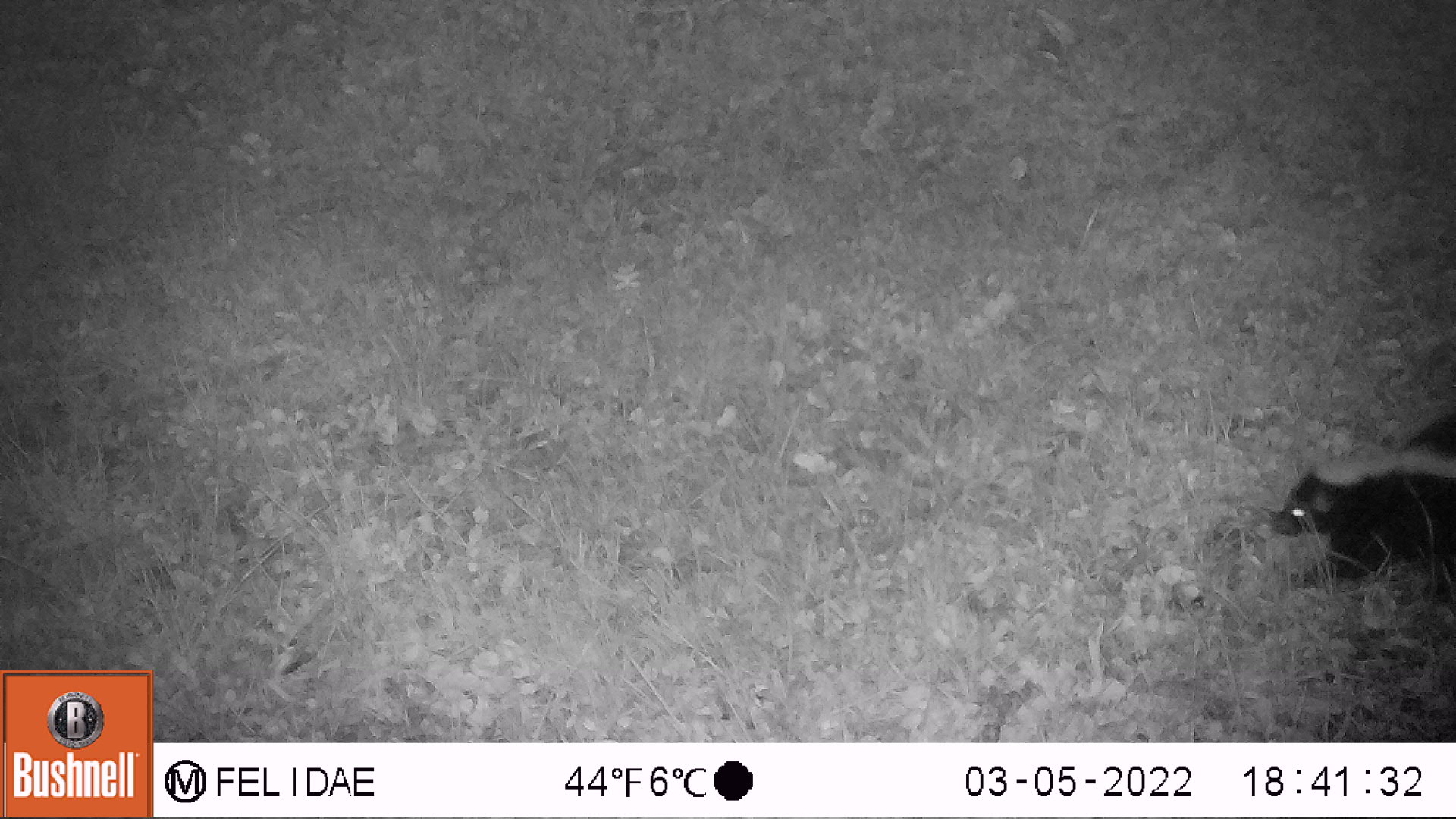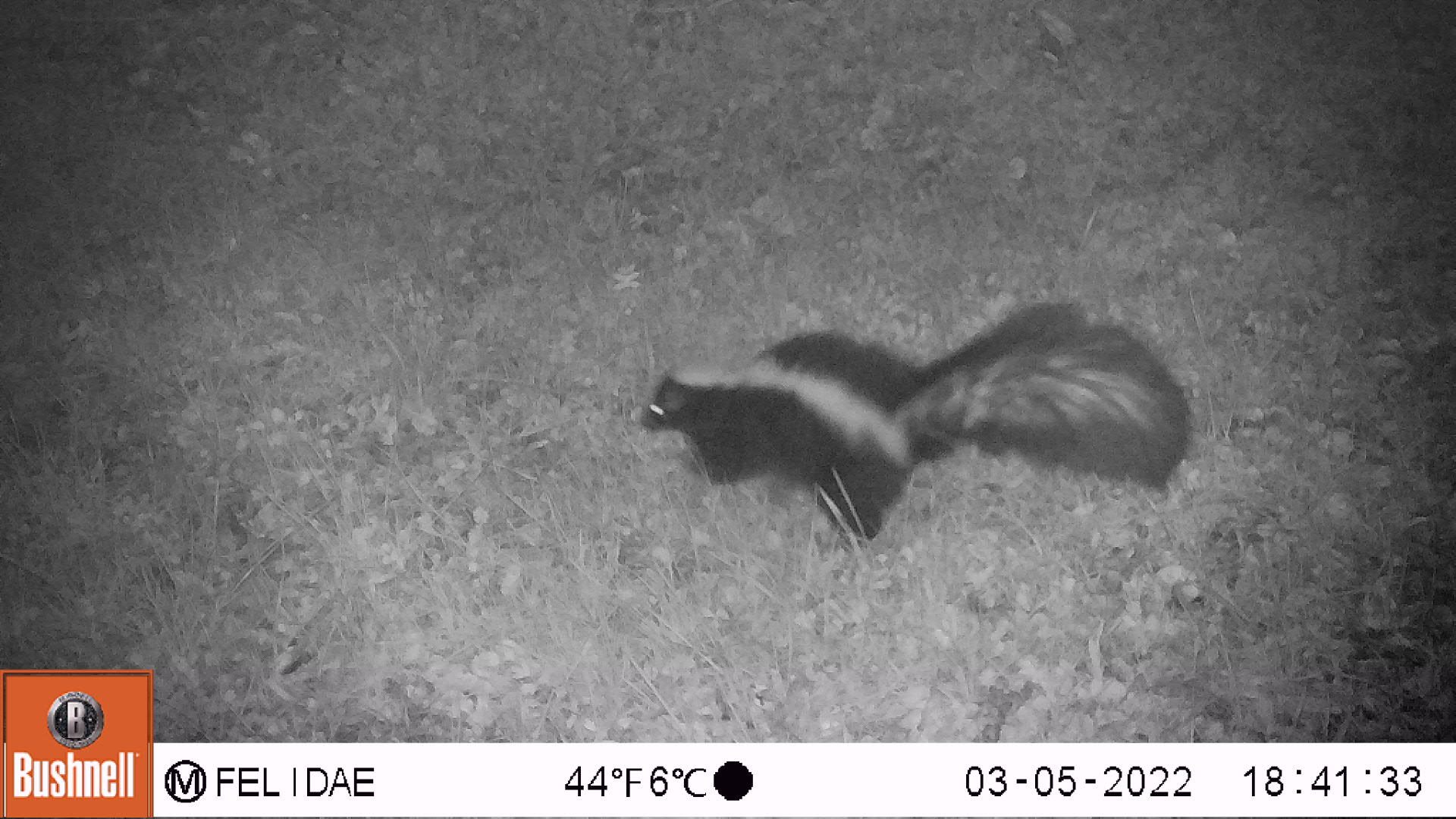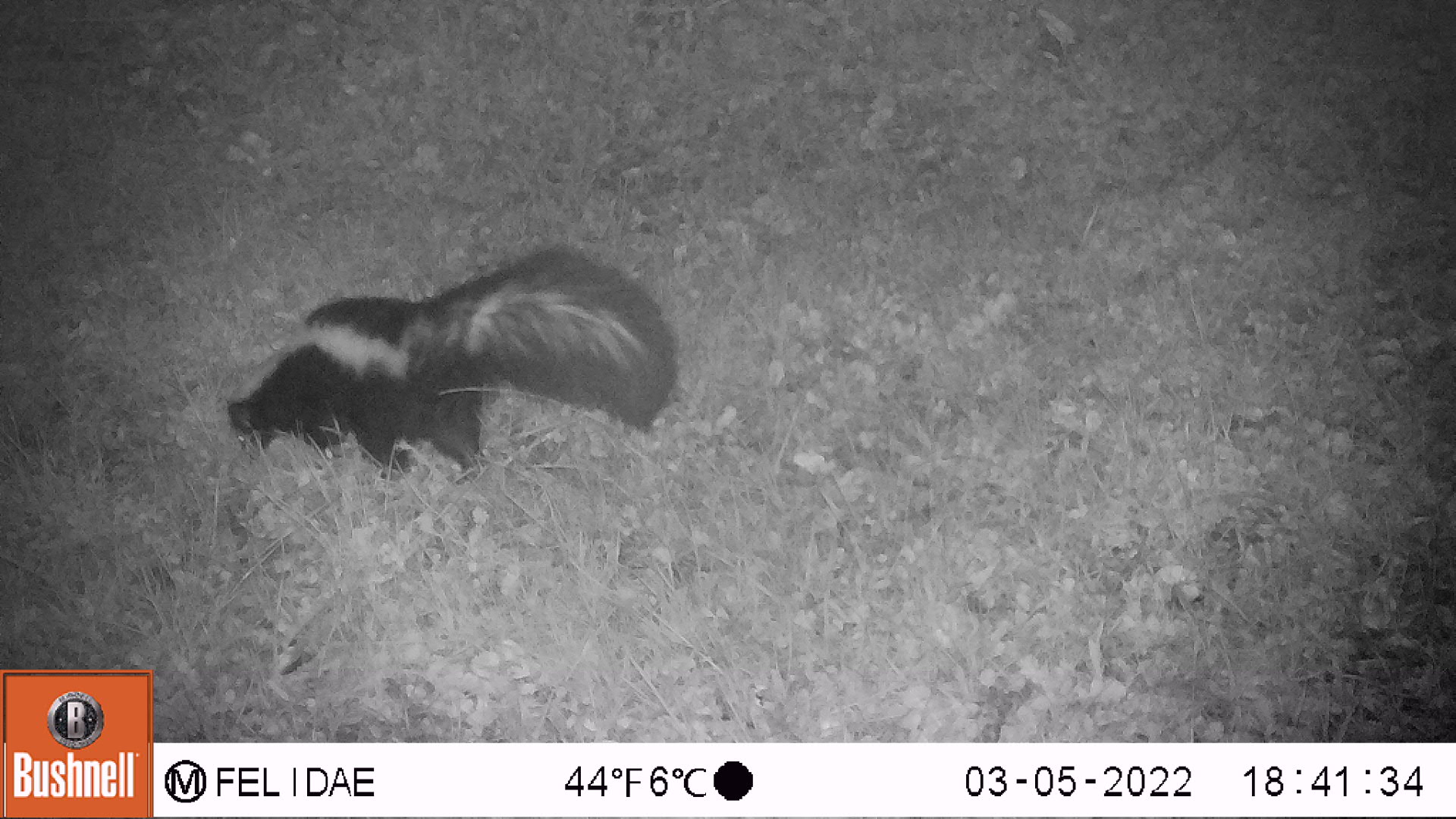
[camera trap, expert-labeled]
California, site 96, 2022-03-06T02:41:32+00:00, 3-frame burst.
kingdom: Animalia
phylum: Chordata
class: Mammalia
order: Carnivora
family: Mephitidae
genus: Mephitis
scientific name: Mephitis mephitis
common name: striped skunk